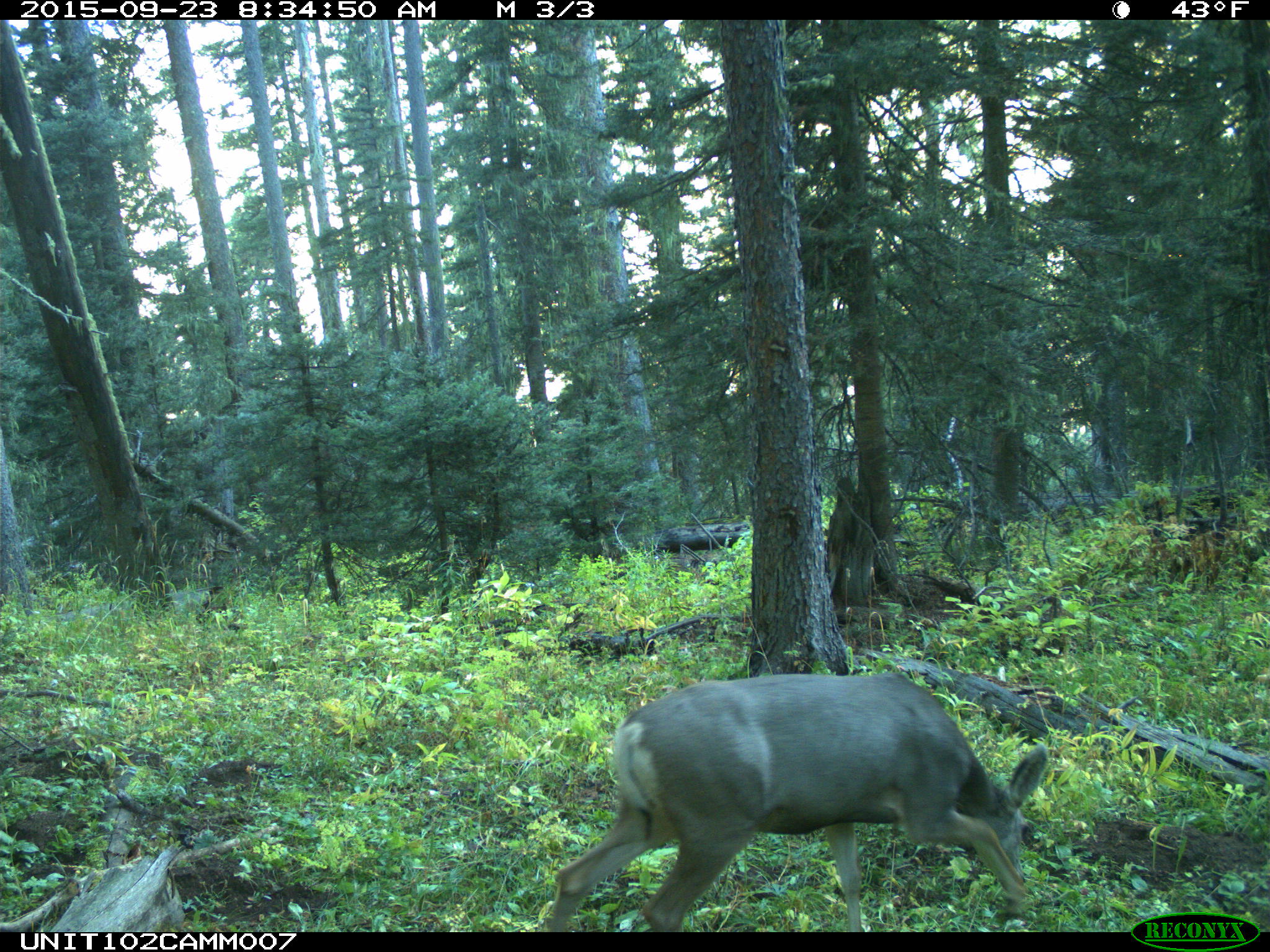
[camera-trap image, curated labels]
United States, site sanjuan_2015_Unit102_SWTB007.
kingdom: Animalia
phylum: Chordata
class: Mammalia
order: Artiodactyla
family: Cervidae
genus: Odocoileus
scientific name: Odocoileus hemionus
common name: mule deer